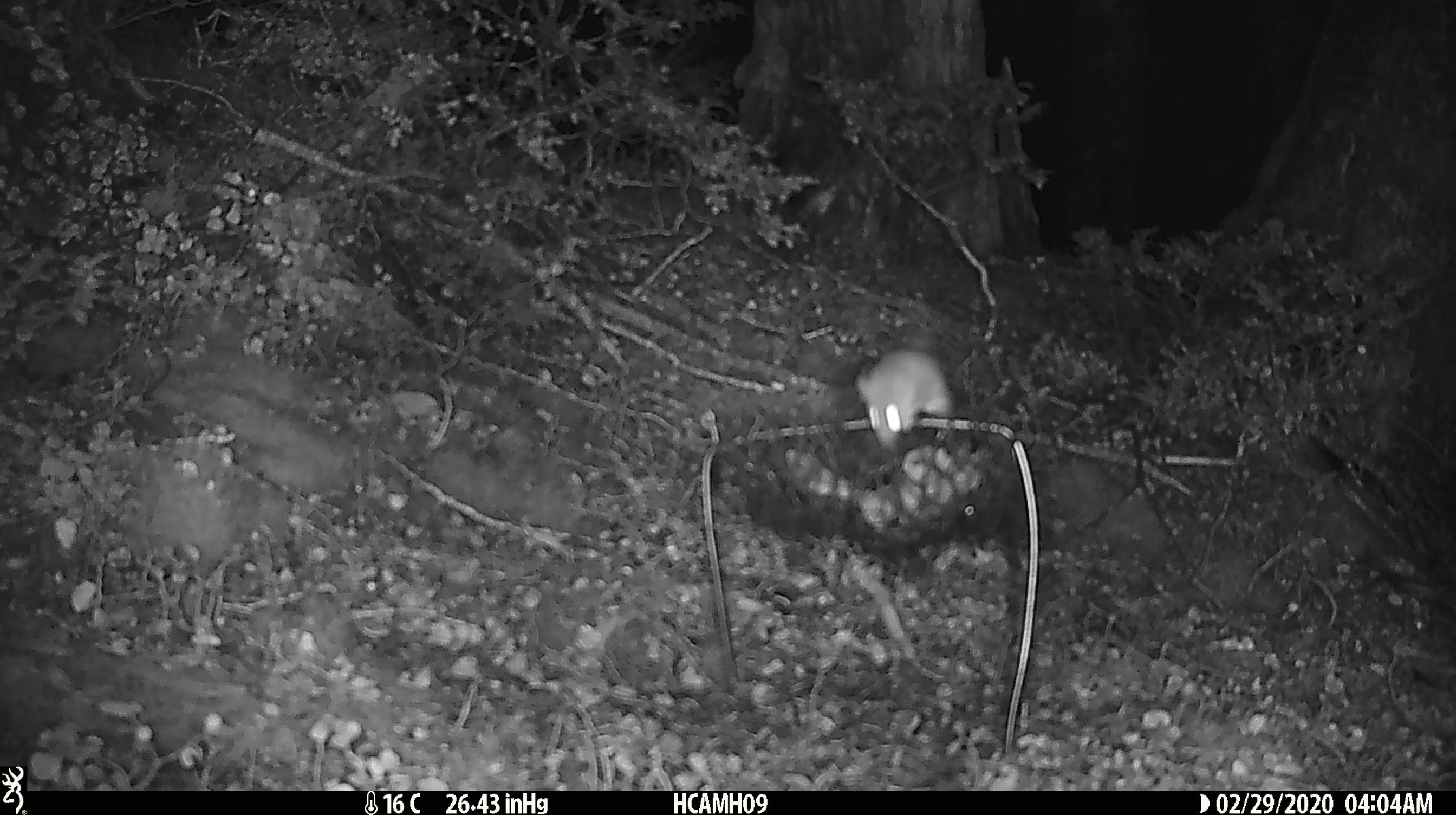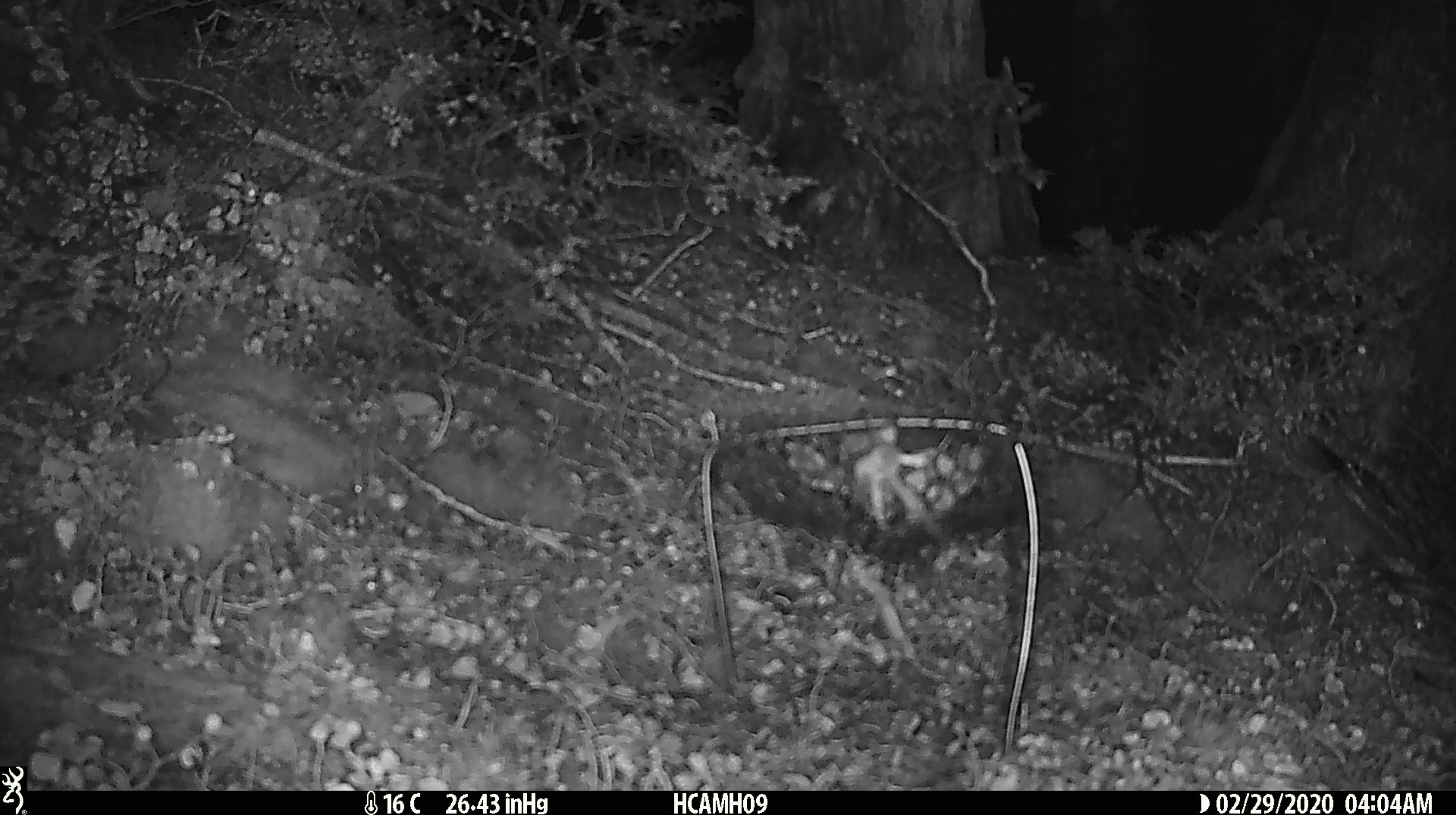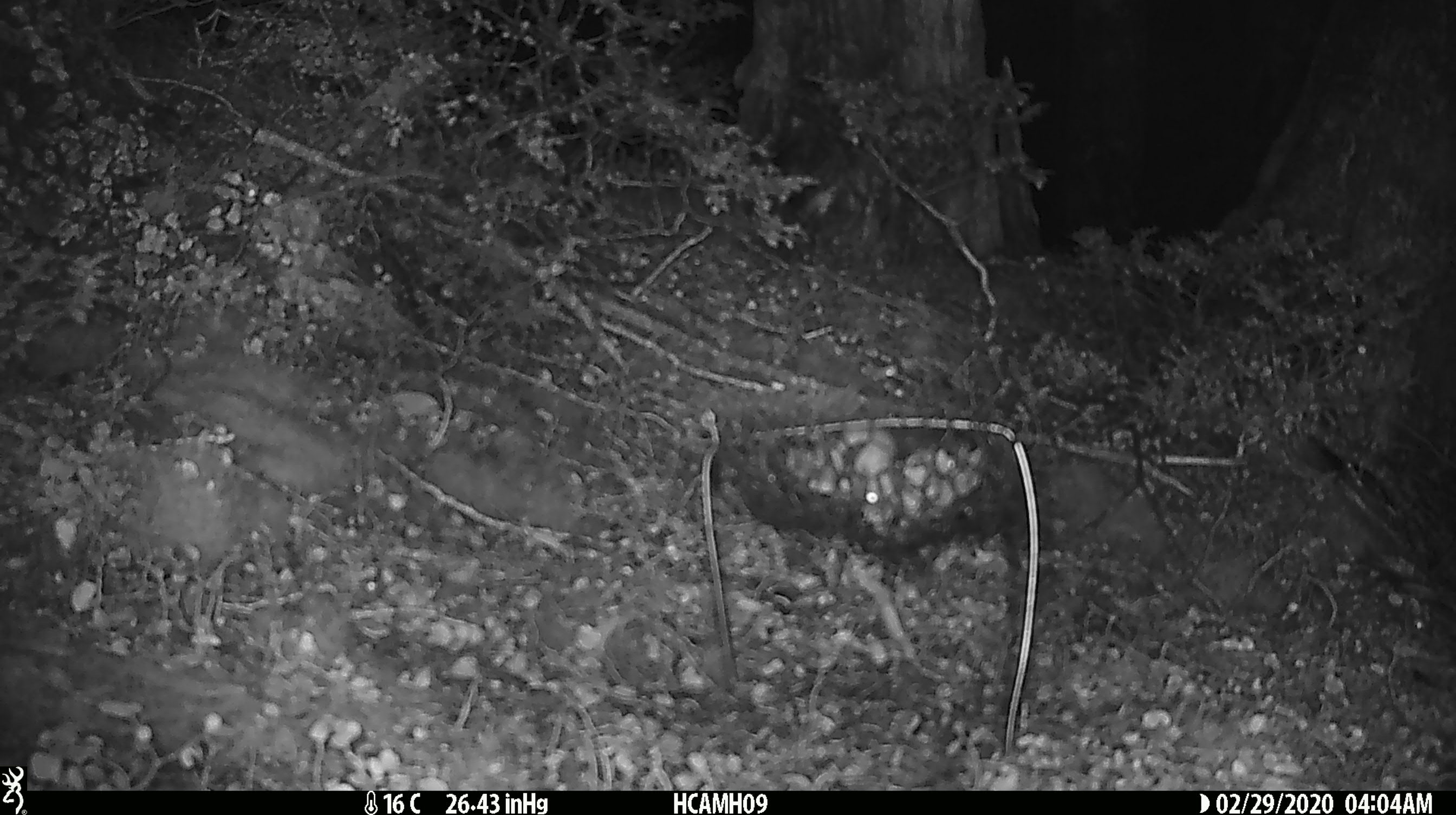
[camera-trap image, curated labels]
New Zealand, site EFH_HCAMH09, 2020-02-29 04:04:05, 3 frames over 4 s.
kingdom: Animalia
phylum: Chordata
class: Mammalia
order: Rodentia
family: Muridae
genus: Mus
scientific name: Mus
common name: mouse